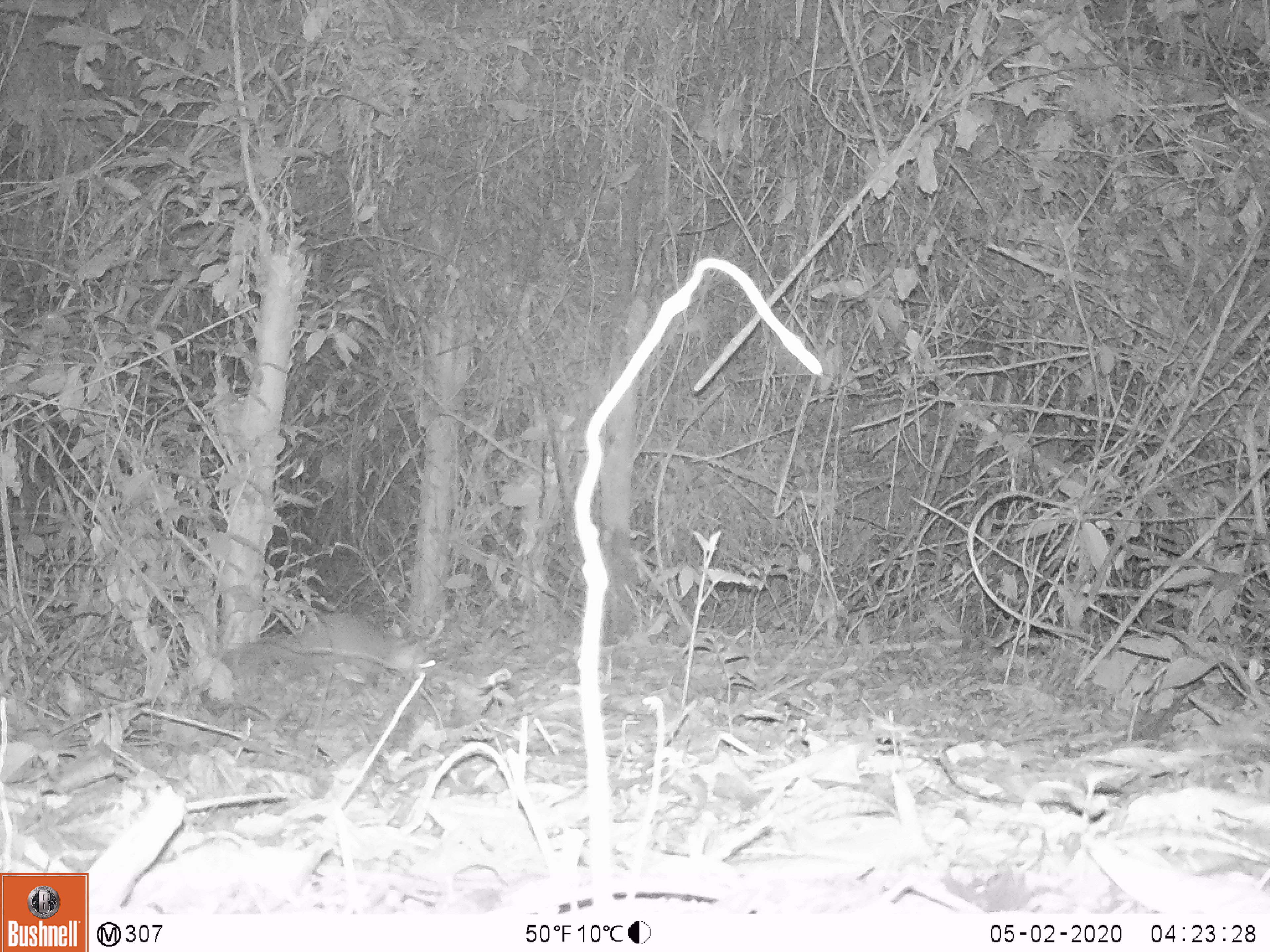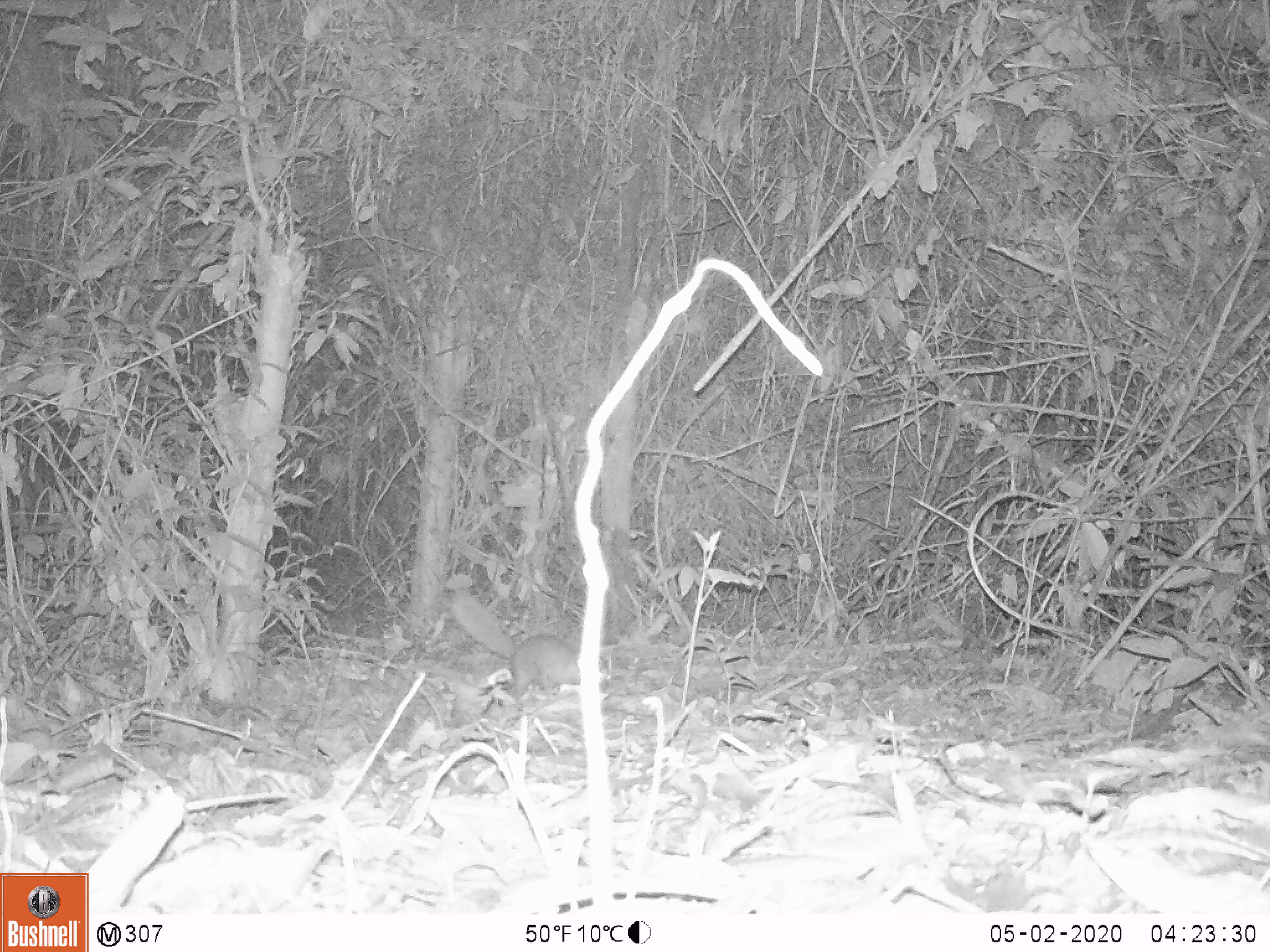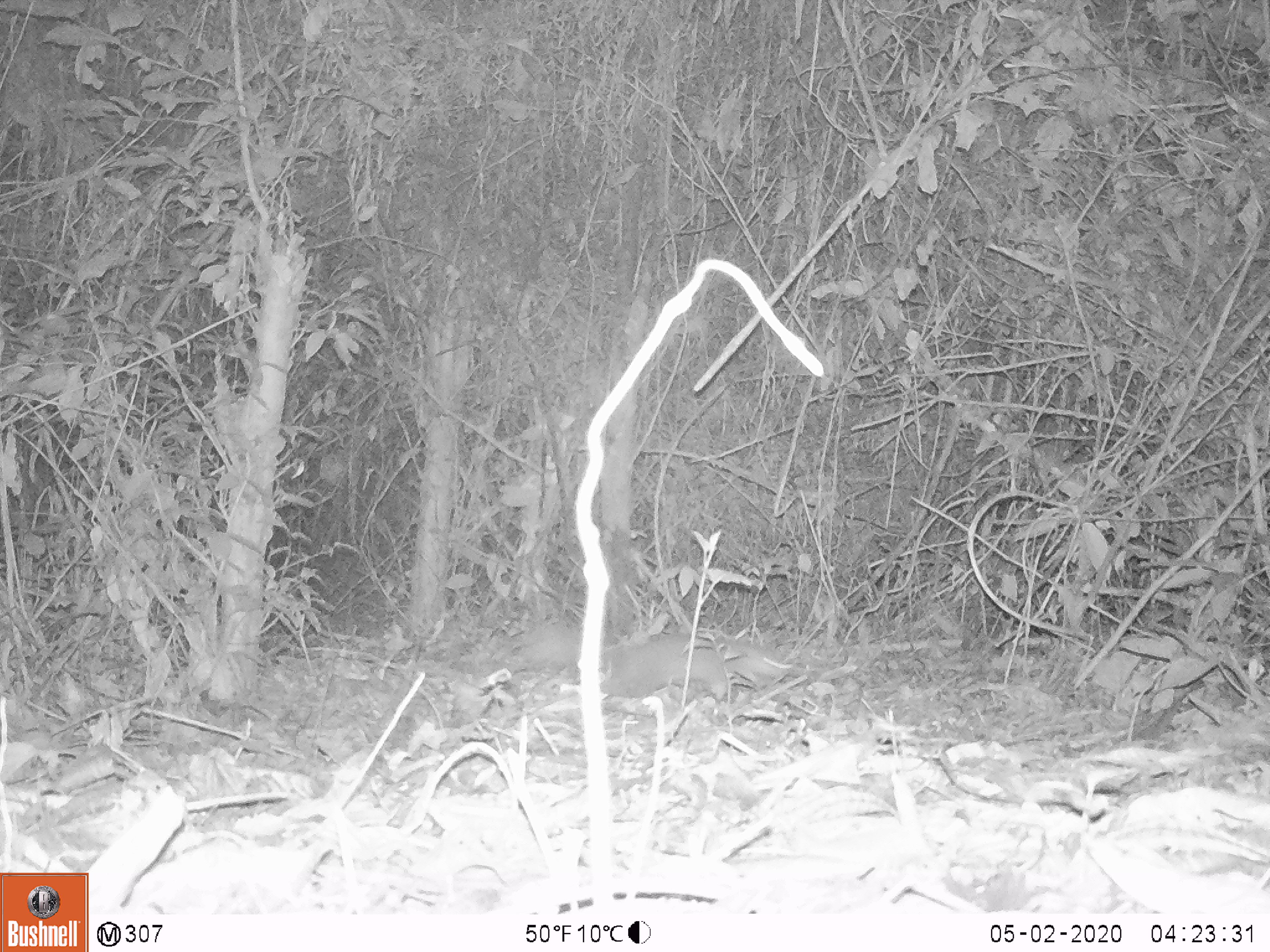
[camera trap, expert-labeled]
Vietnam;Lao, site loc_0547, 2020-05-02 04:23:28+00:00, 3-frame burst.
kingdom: Animalia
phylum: Chordata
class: Mammalia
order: Carnivora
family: Mustelidae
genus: Melogale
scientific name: Melogale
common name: ferret badger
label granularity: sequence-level